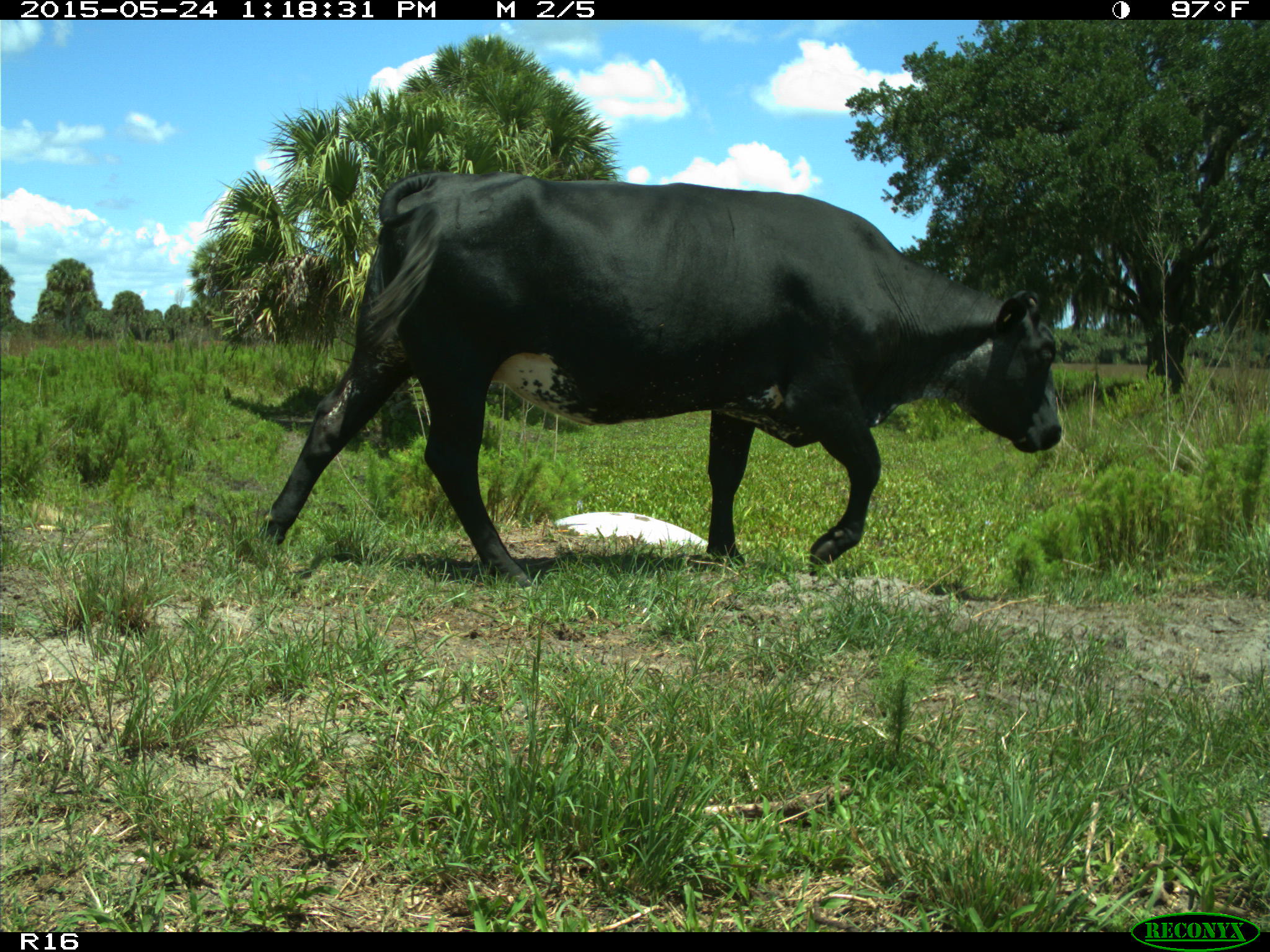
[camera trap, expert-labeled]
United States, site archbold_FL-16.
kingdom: Animalia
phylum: Chordata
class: Mammalia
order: Artiodactyla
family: Bovidae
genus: Bos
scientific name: Bos taurus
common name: domestic cow